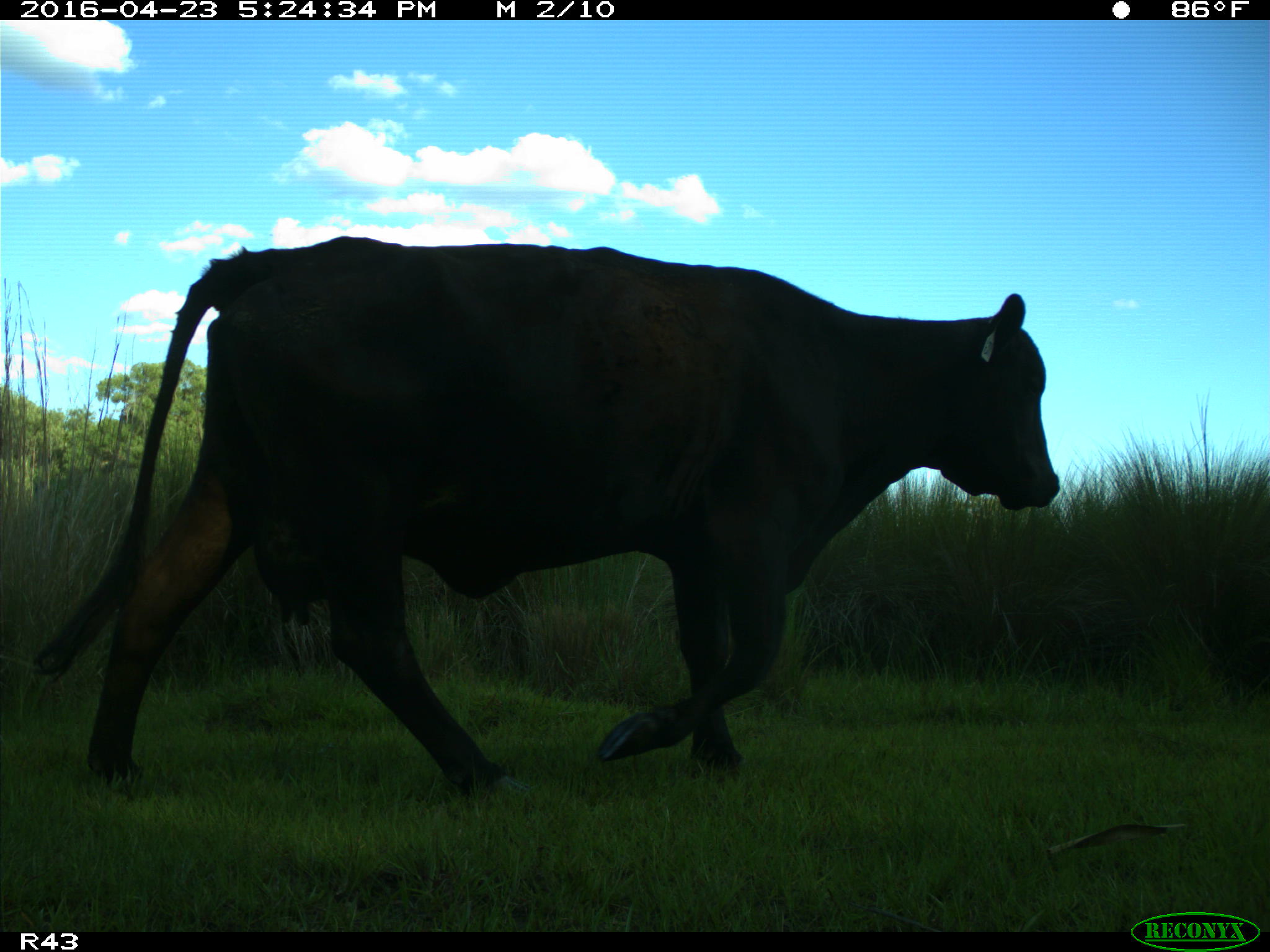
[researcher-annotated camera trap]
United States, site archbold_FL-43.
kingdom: Animalia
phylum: Chordata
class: Mammalia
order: Artiodactyla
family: Bovidae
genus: Bos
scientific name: Bos taurus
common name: domestic cow